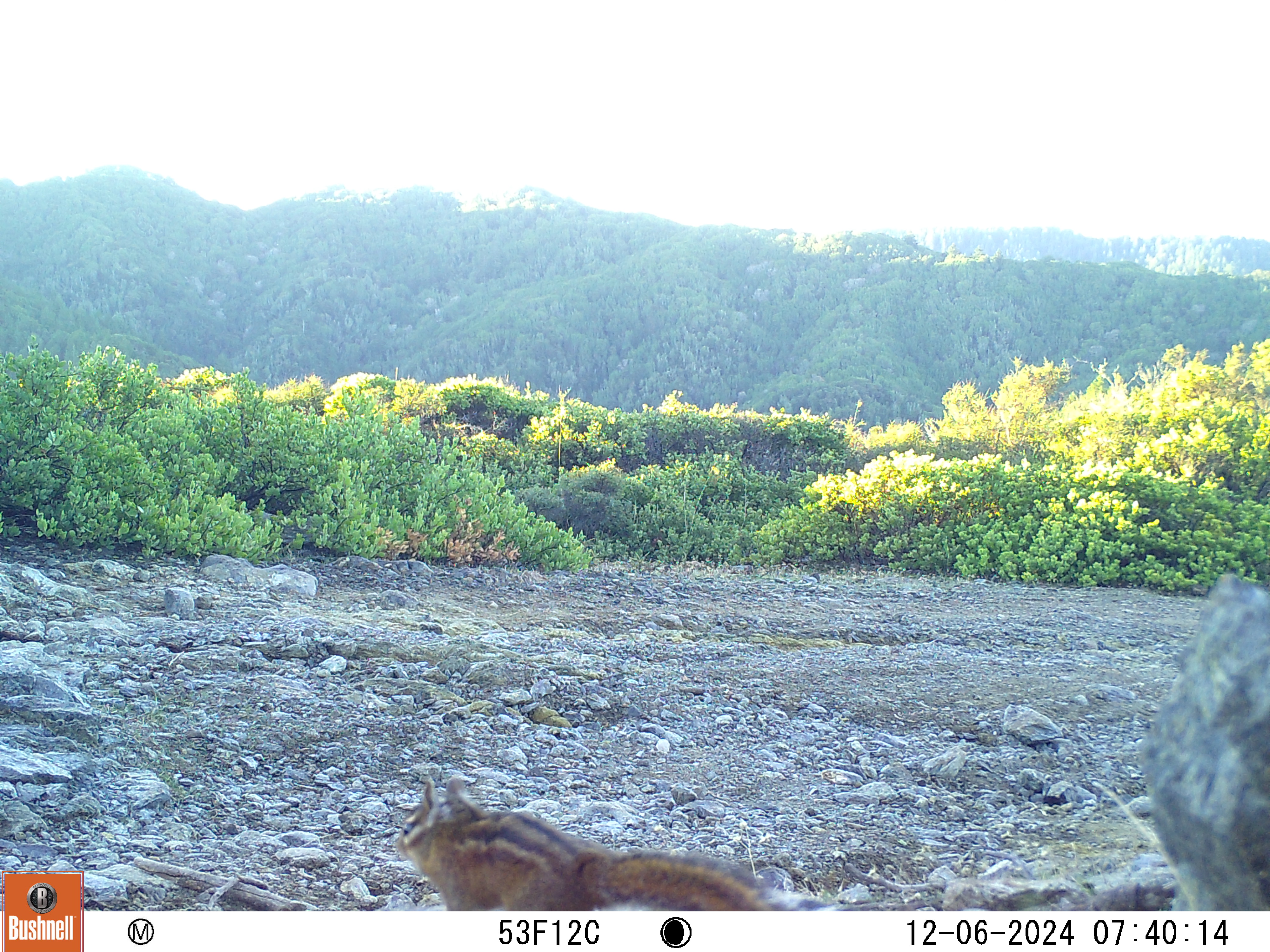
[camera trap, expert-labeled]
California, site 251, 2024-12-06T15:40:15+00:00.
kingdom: Animalia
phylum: Chordata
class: Mammalia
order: Rodentia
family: Sciuridae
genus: Neotamias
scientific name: Neotamias merriami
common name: merriam's chipmunk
Merriam's chipmunk (Neotamias merriami).